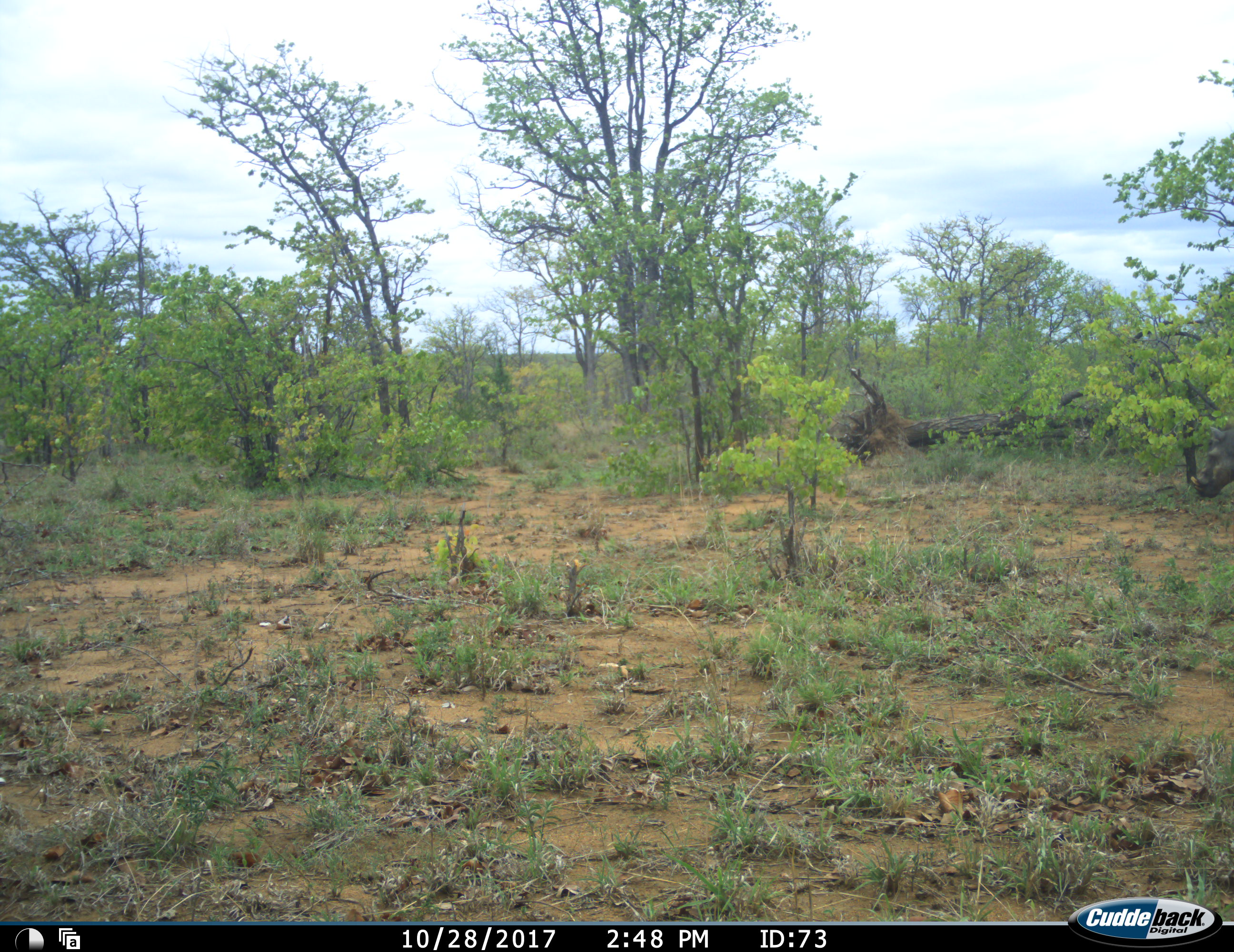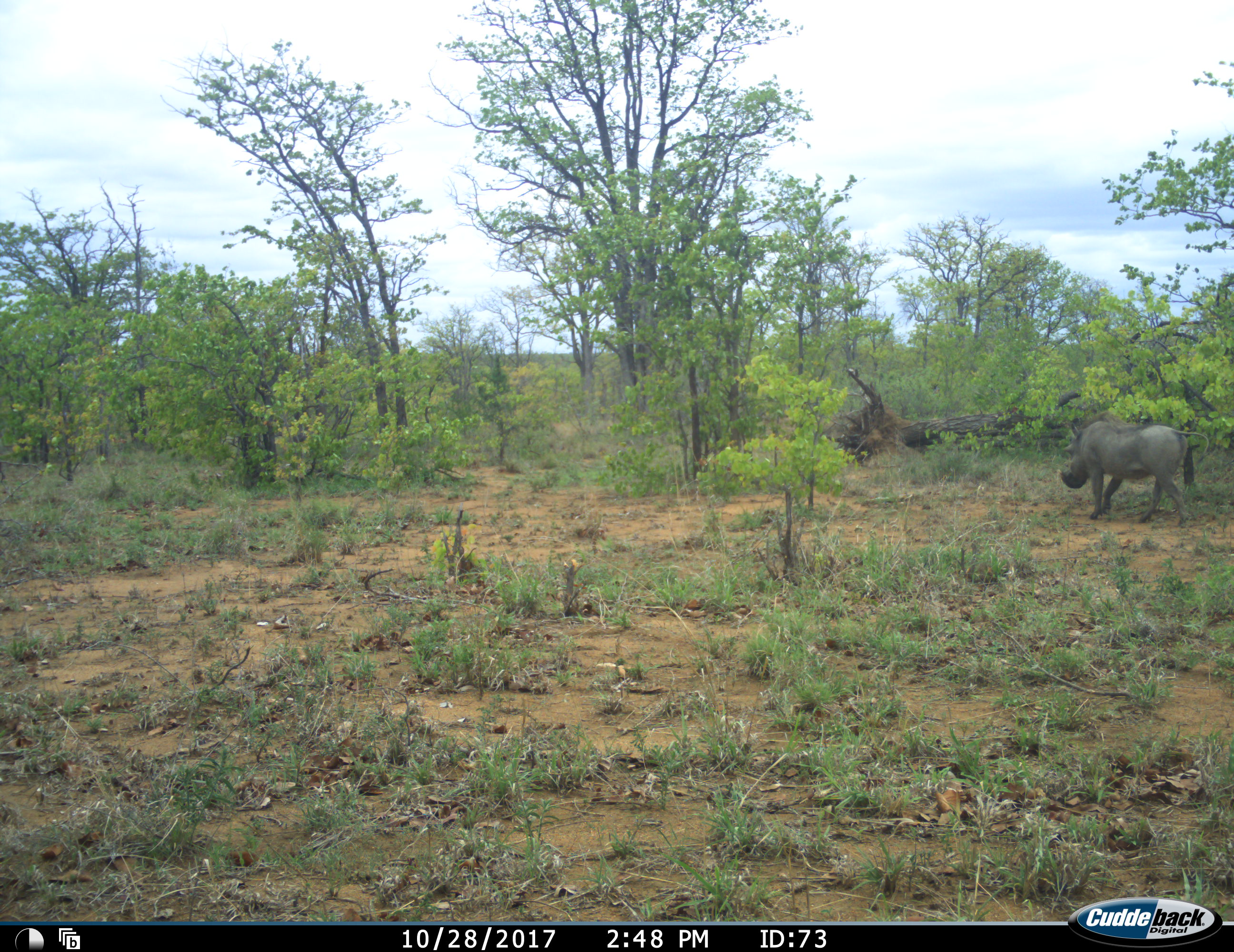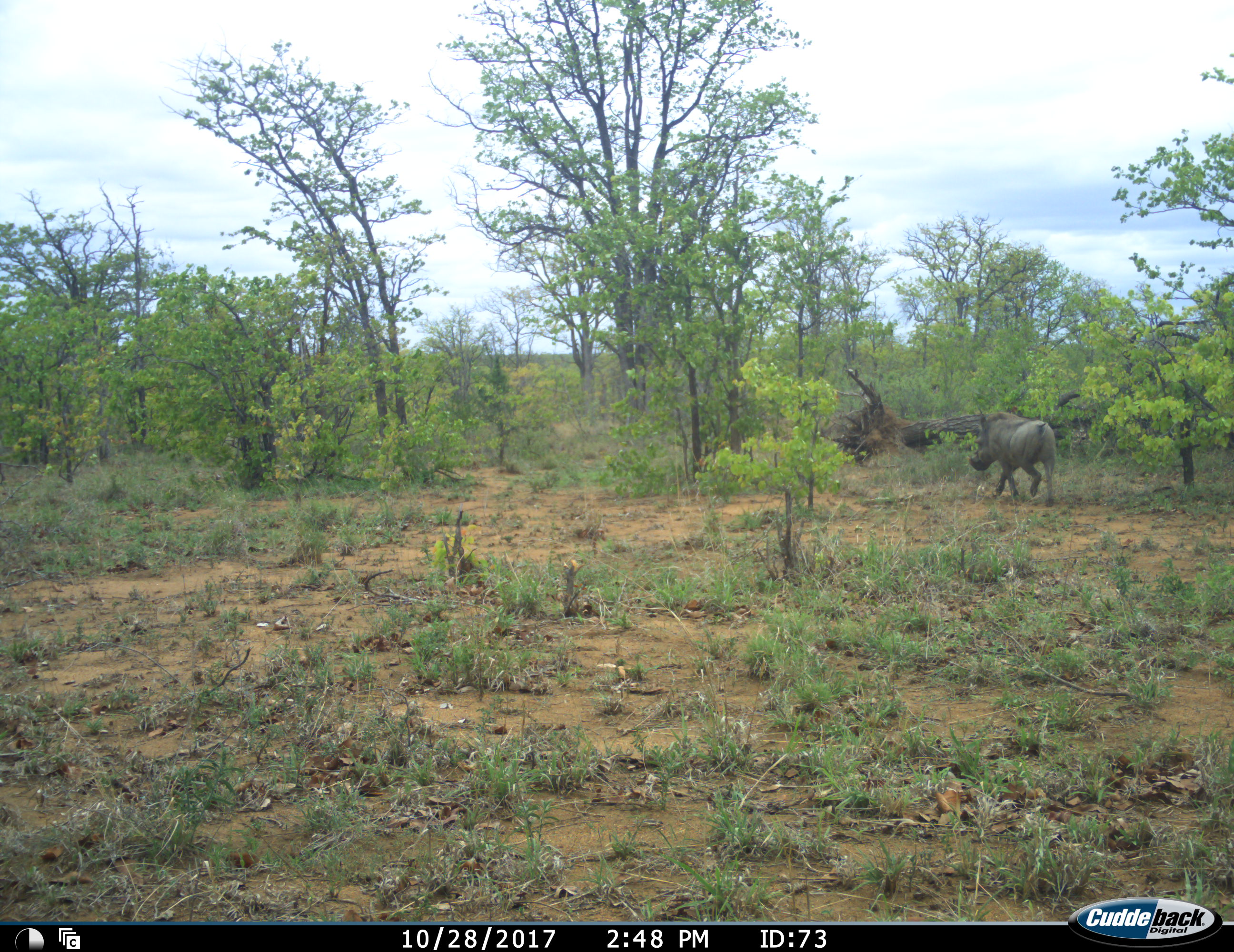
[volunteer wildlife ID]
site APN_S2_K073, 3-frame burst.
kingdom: Animalia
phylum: Chordata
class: Mammalia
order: Artiodactyla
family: Suidae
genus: Phacochoerus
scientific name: Phacochoerus africanus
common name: warthog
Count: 1.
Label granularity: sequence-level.